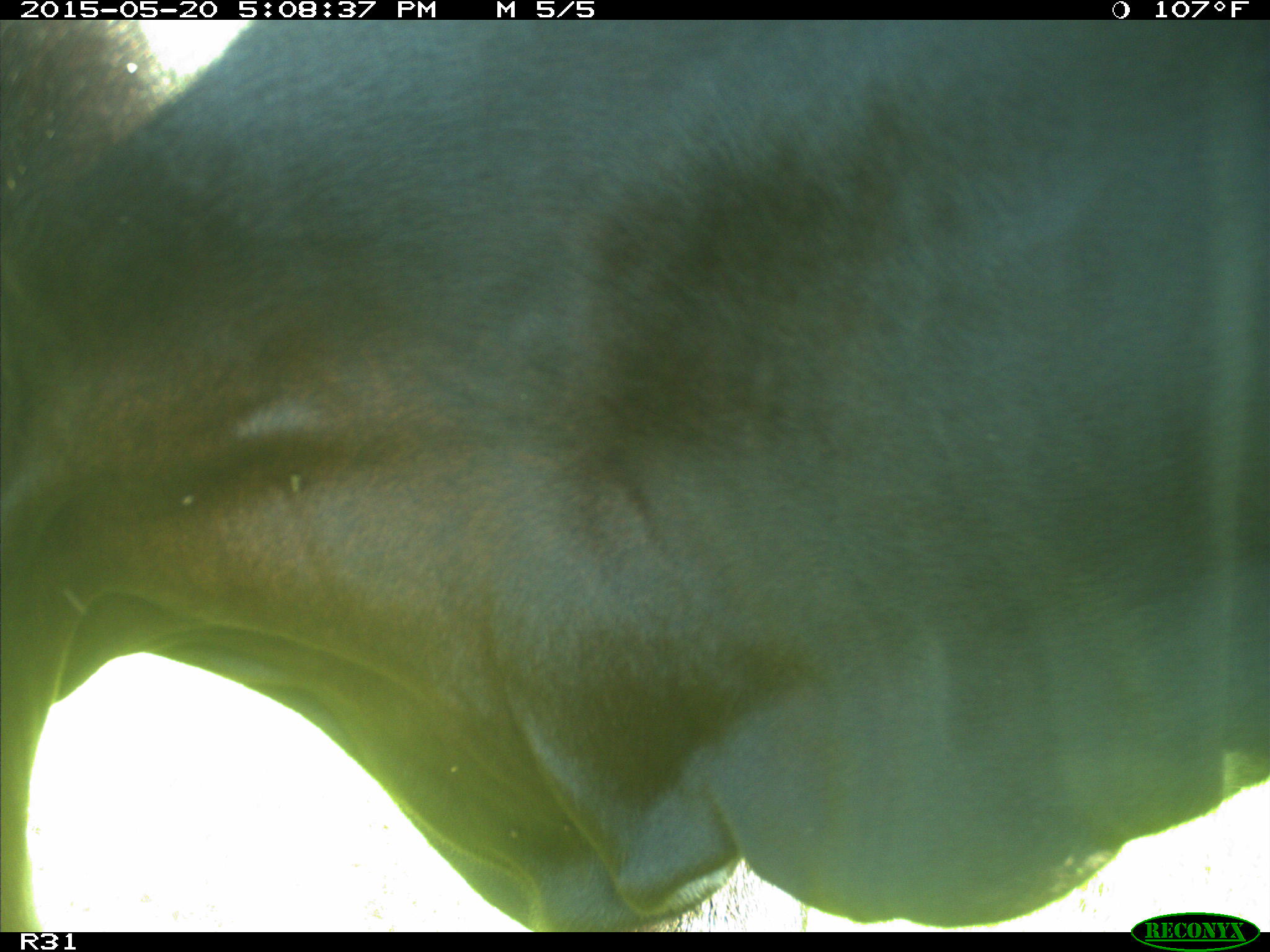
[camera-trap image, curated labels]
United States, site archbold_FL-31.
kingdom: Animalia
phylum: Chordata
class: Mammalia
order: Artiodactyla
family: Bovidae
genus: Bos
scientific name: Bos taurus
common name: domestic cow